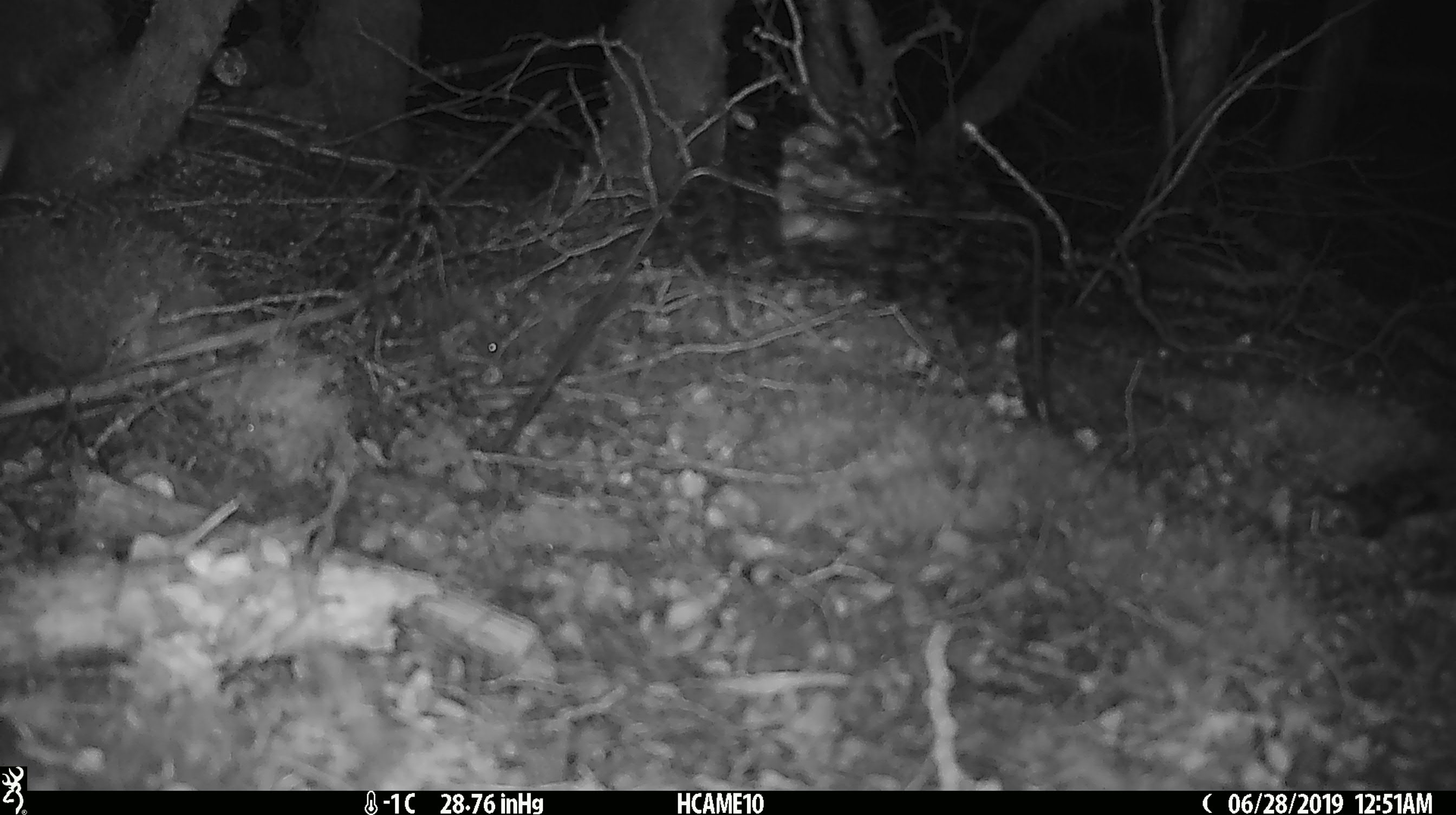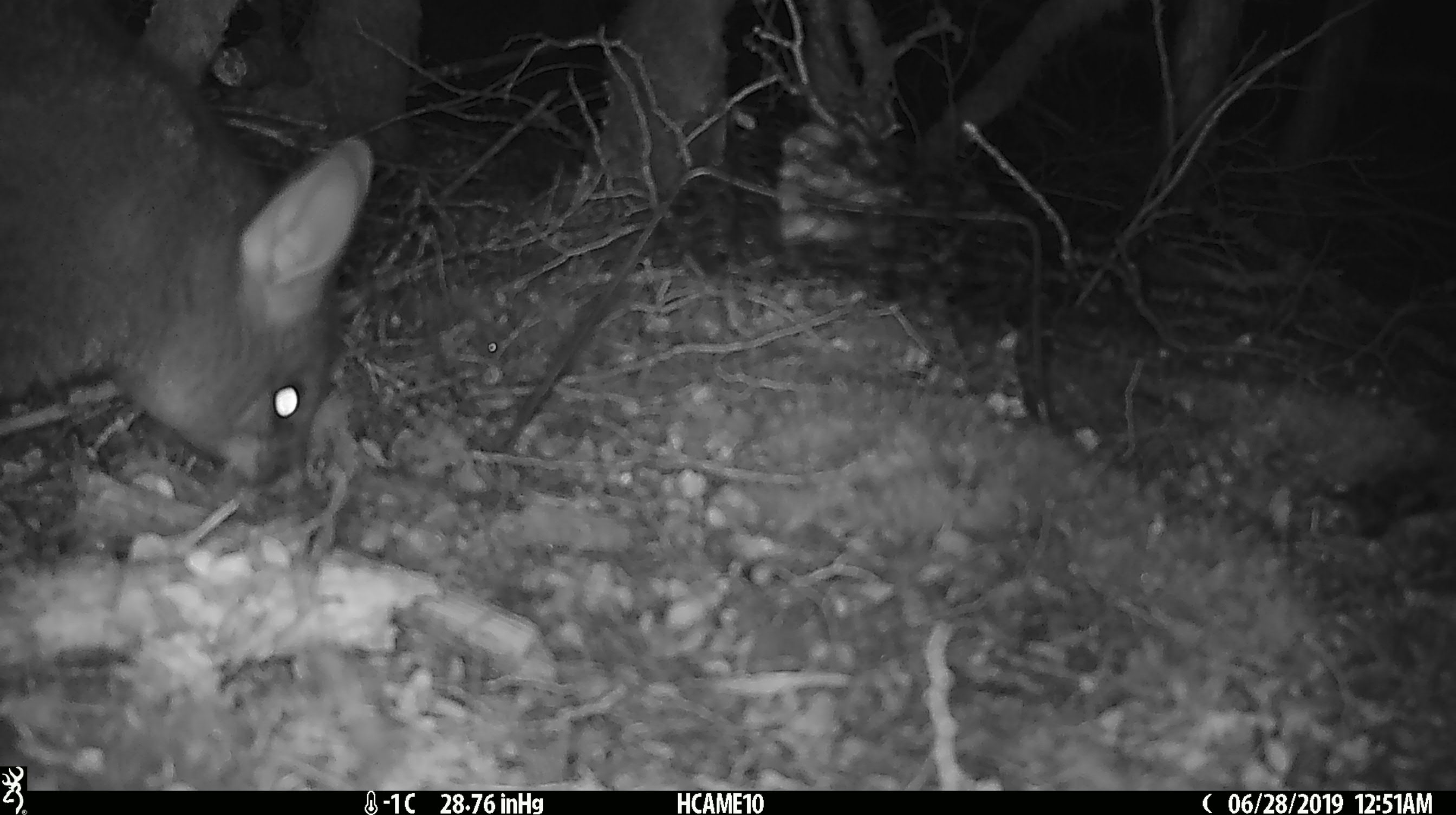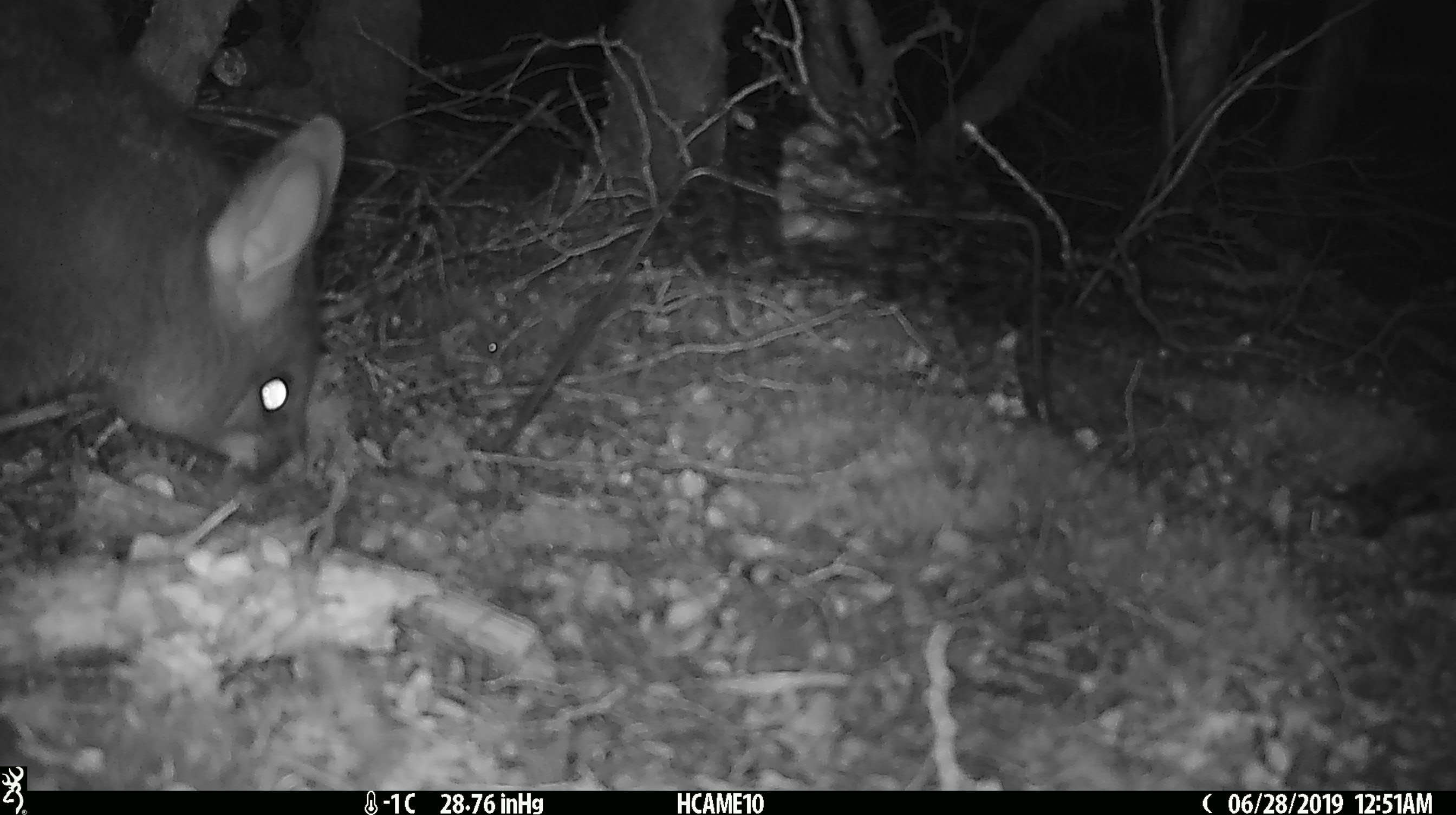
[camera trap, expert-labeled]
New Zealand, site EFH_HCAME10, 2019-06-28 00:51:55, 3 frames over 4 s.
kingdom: Animalia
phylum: Chordata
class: Mammalia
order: Diprotodontia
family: Phalangeridae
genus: Trichosurus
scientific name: Trichosurus vulpecula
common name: common brushtail possum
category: possum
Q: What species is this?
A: Possum (common brushtail possum) (Trichosurus vulpecula).